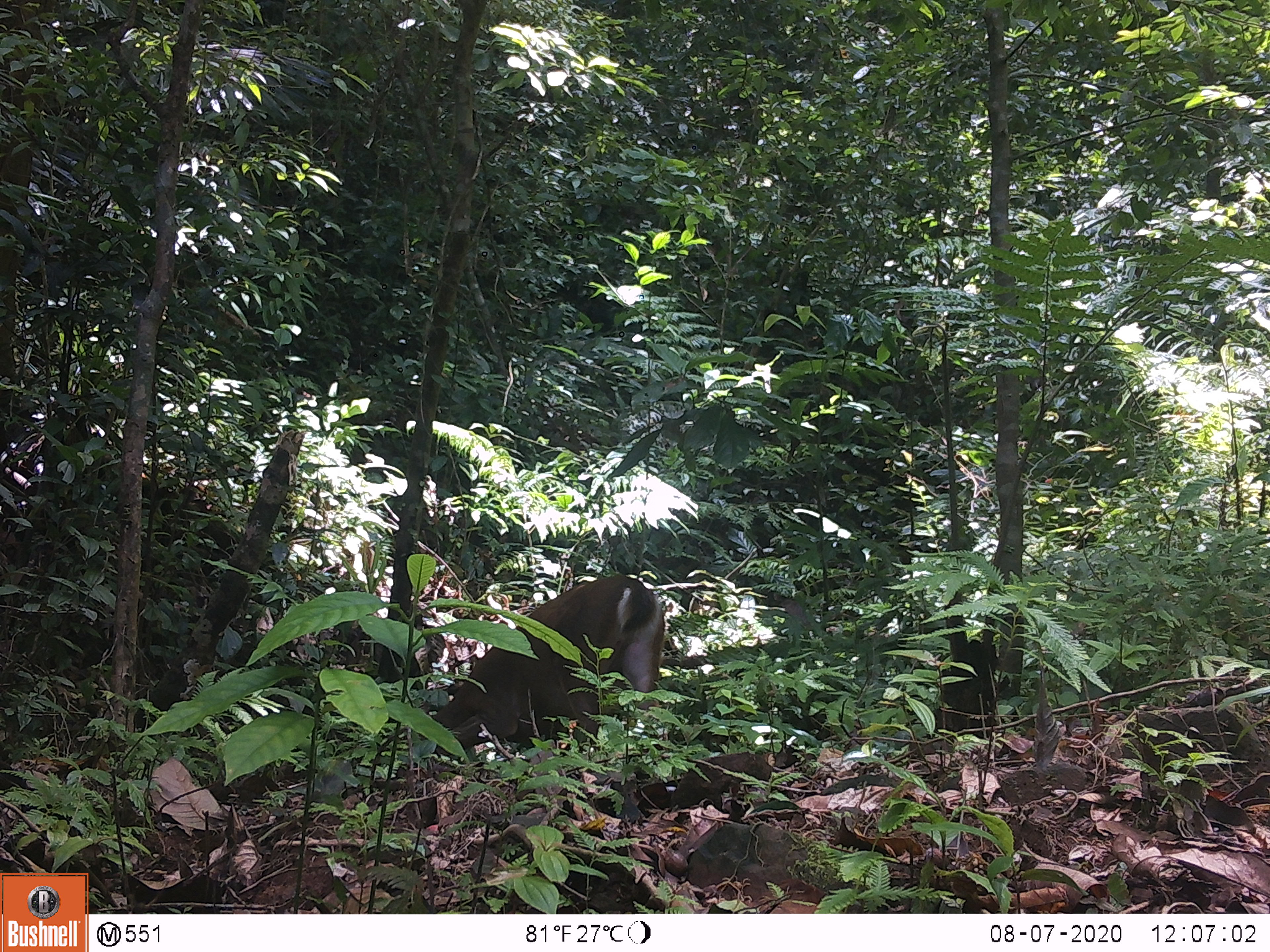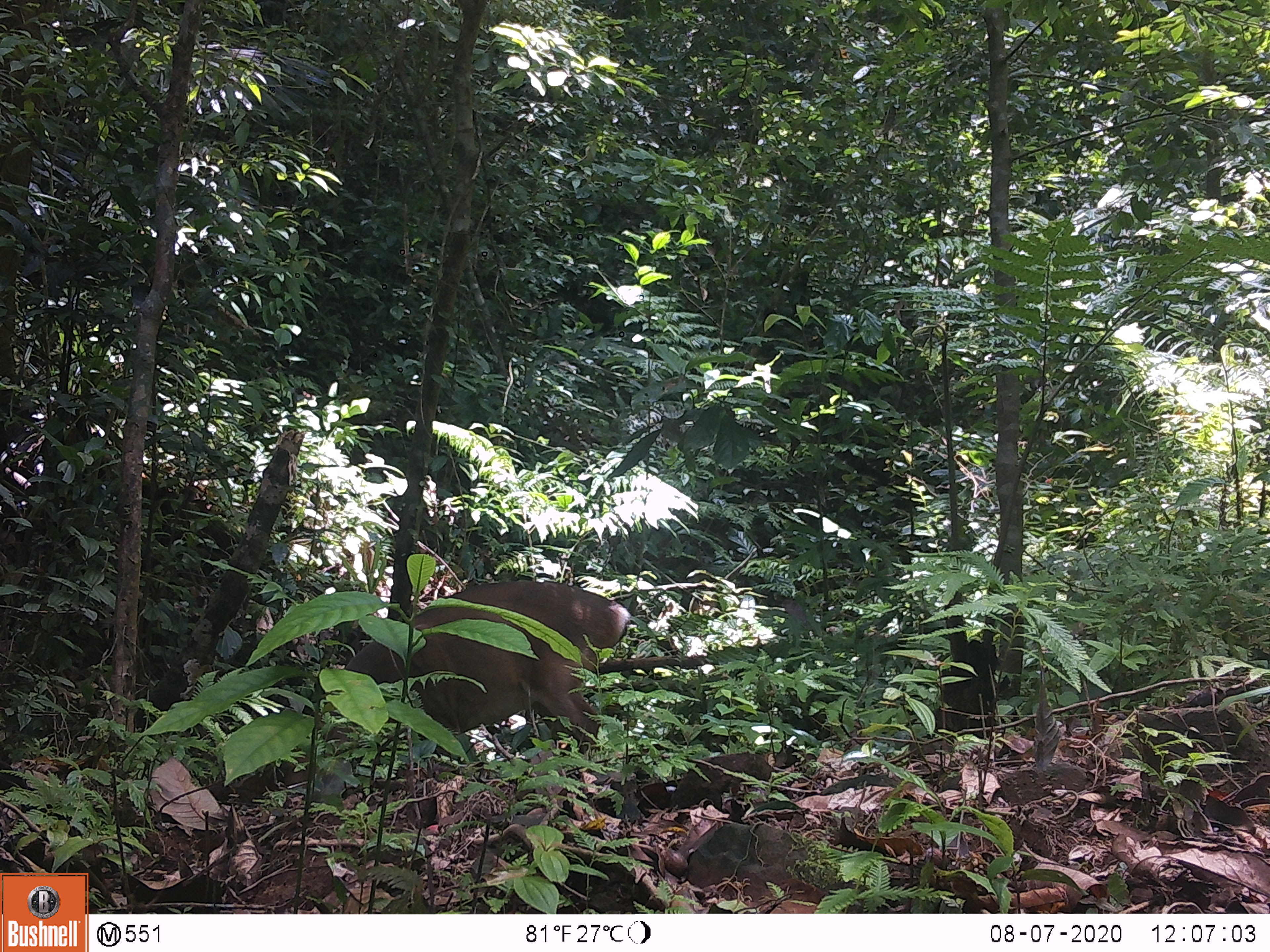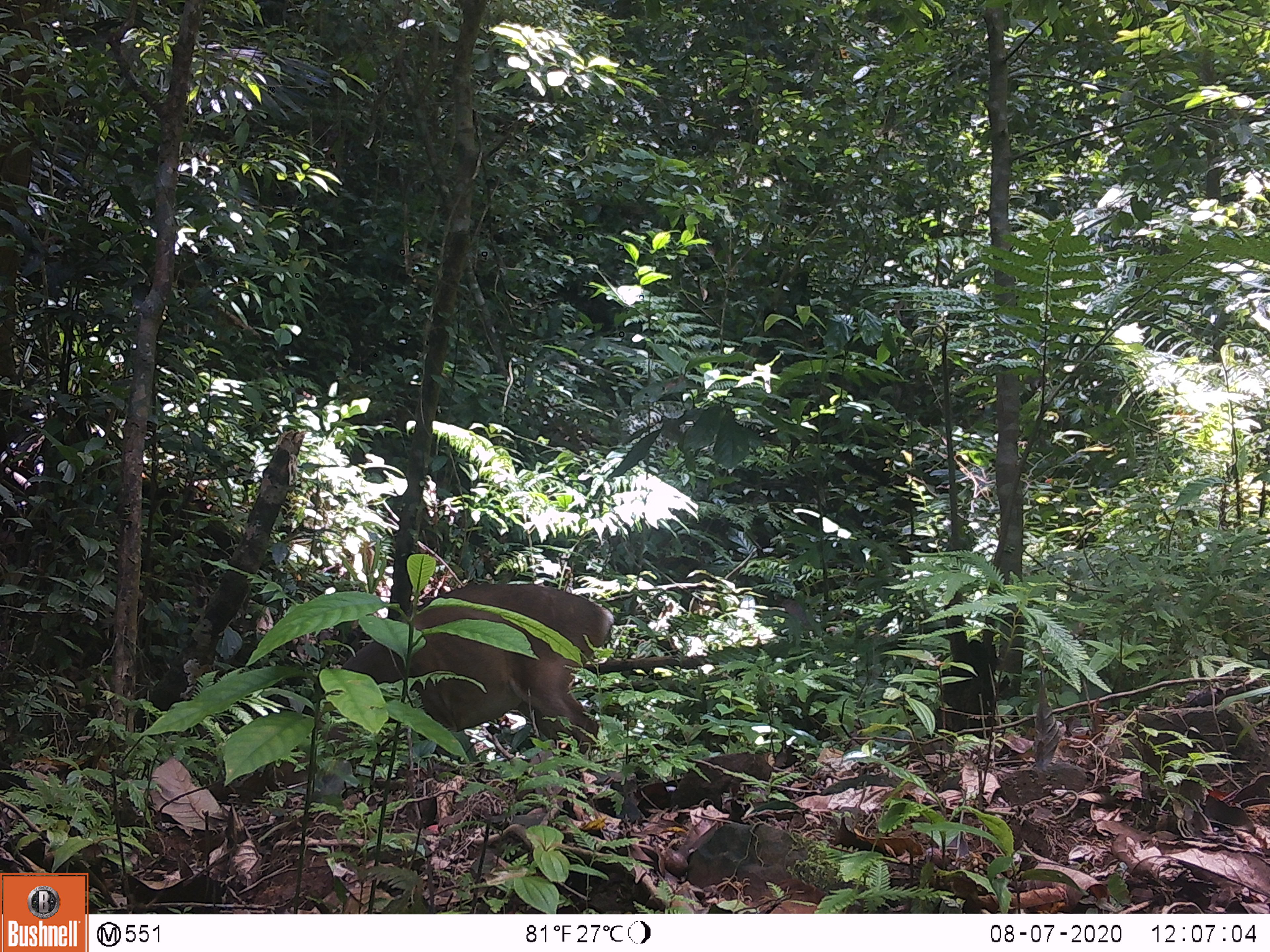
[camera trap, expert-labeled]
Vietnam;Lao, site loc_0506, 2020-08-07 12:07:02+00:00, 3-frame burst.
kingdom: Animalia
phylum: Chordata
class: Mammalia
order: Artiodactyla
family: Cervidae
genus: Muntiacus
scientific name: Muntiacus vuquangensis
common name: large-antlered muntjac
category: large antlered muntjac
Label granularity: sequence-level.